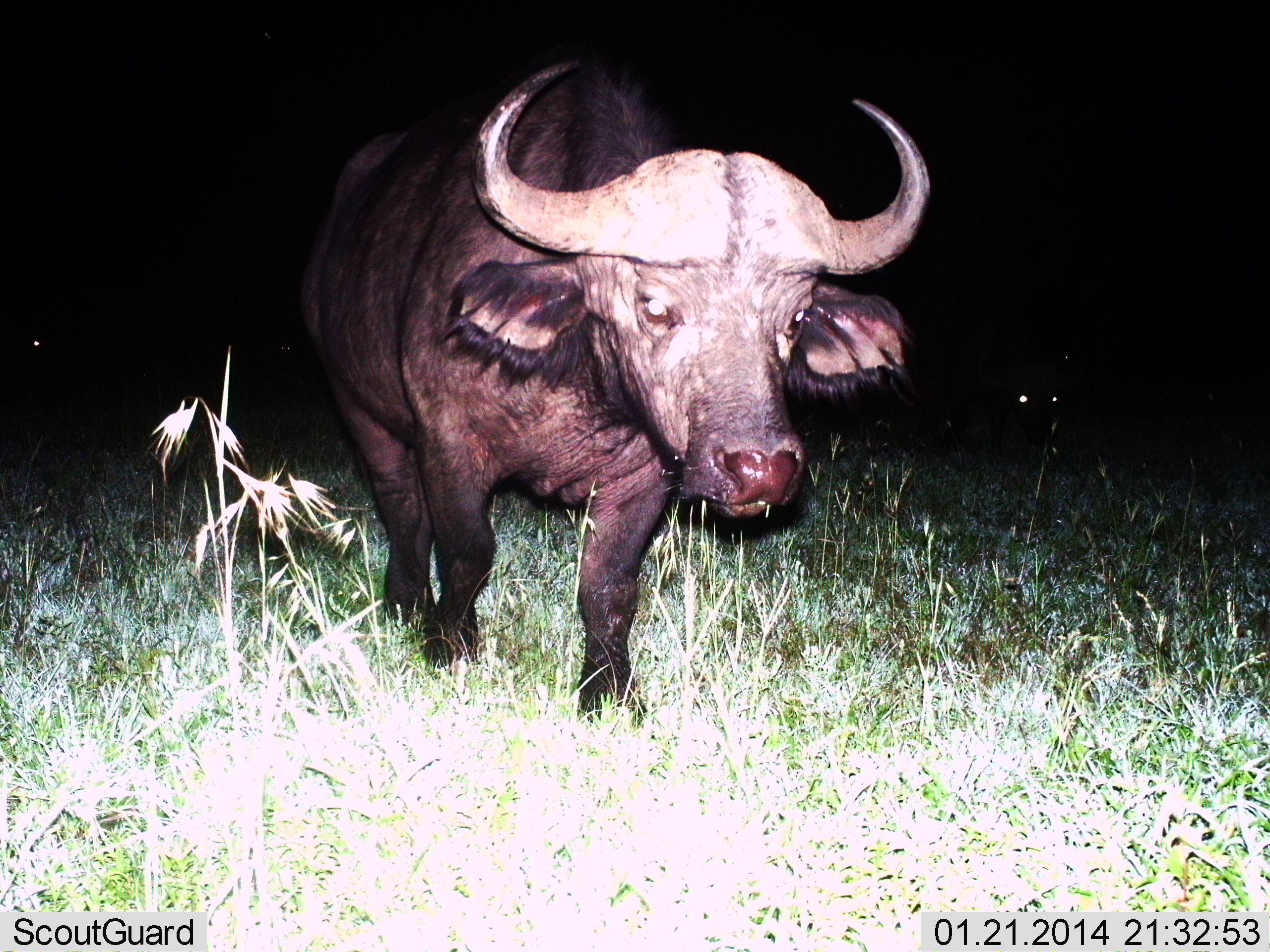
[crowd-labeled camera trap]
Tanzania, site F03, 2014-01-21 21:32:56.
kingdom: Animalia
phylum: Chordata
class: Mammalia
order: Artiodactyla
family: Bovidae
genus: Syncerus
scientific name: Syncerus caffer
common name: cape buffalo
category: buffalo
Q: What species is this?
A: Buffalo (cape buffalo) (Syncerus caffer).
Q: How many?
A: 1.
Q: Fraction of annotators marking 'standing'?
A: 20%.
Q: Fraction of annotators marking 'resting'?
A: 0%.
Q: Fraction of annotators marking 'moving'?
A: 90%.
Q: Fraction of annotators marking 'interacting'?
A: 0%.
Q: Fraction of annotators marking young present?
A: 0%.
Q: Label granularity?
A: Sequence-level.